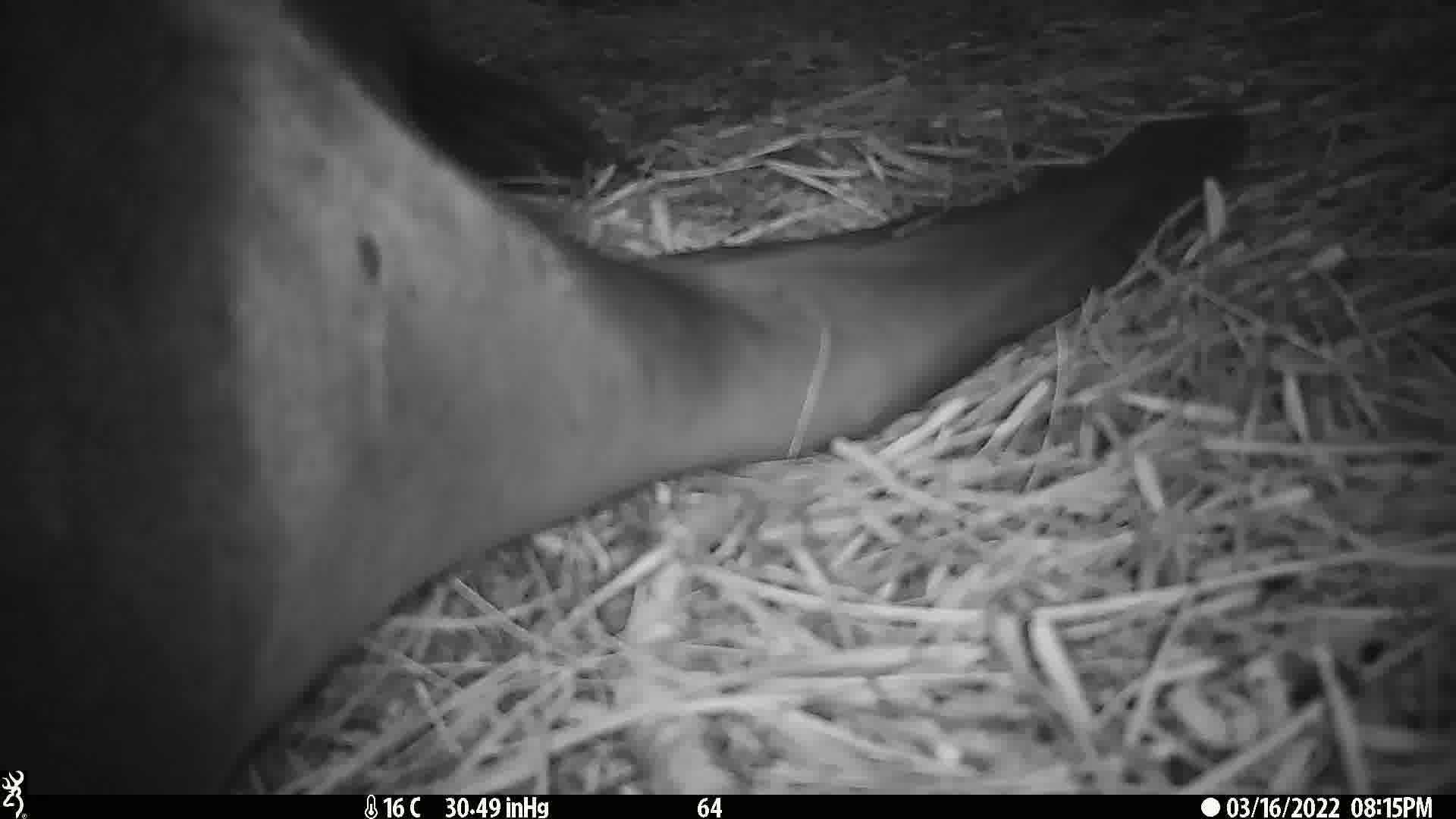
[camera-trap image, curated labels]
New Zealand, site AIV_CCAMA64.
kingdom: Animalia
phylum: Chordata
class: Mammalia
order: Carnivora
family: Otariidae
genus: Phocarctos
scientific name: Phocarctos hookeri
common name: new zealand sea lion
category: sealion